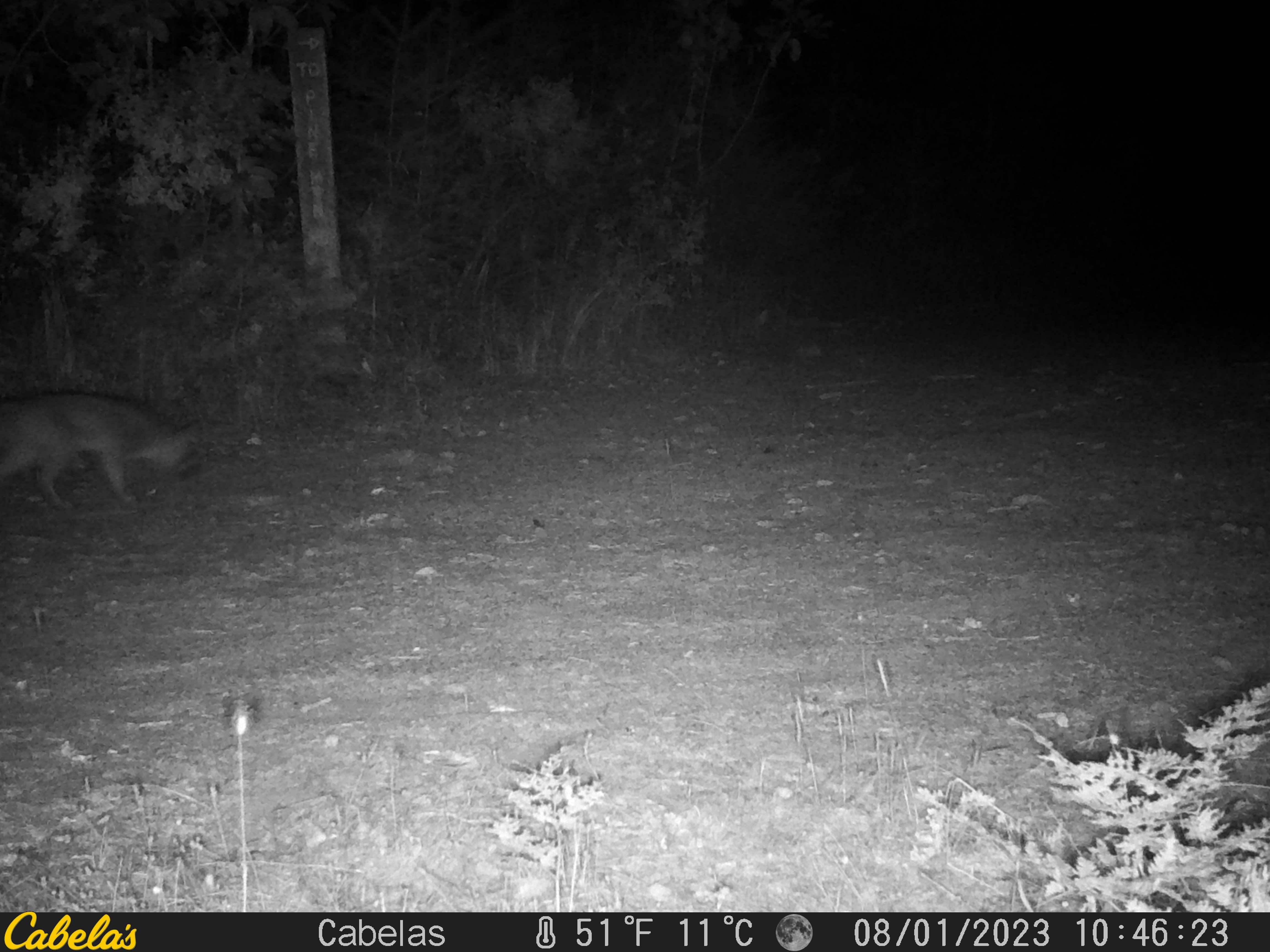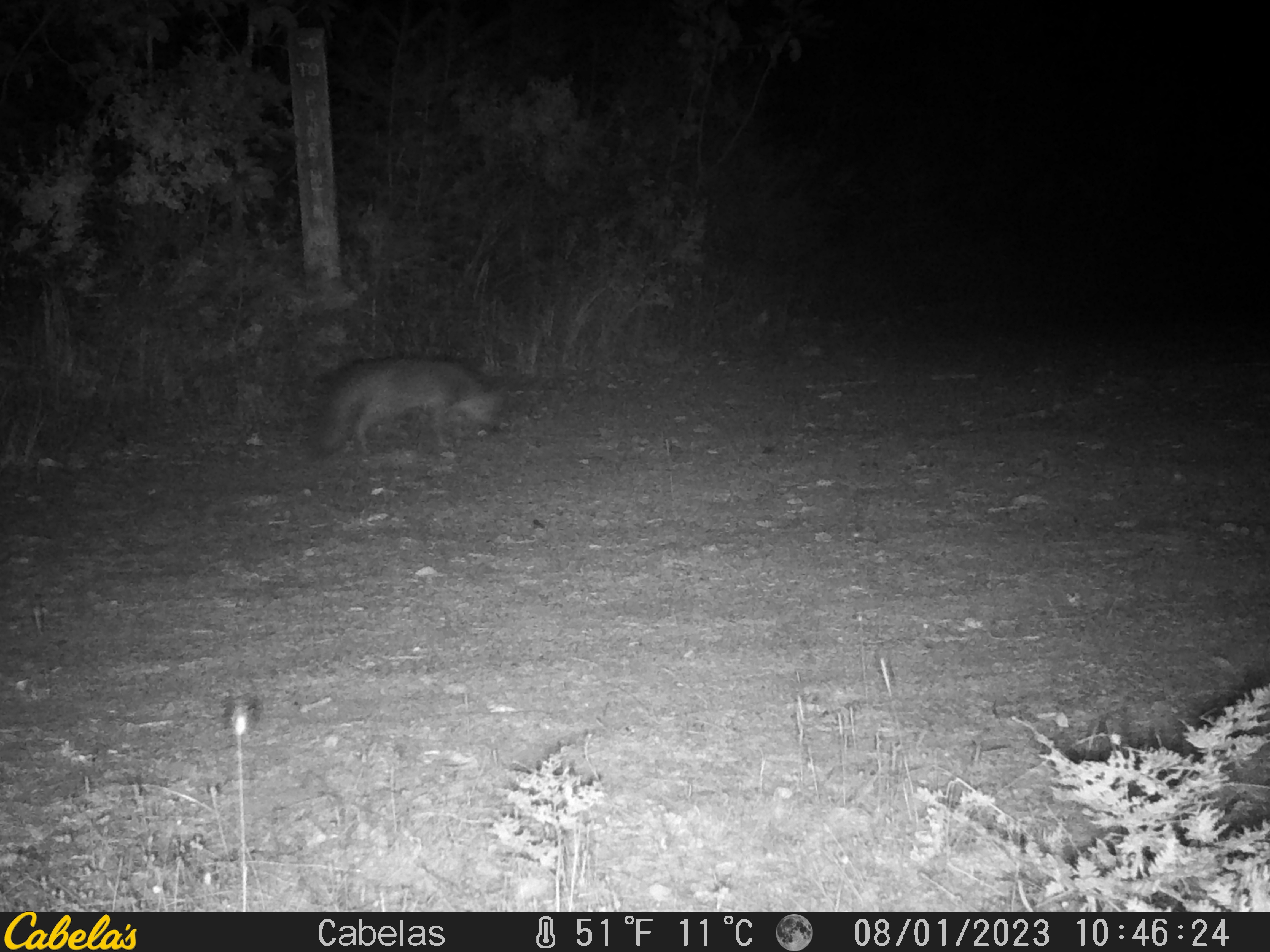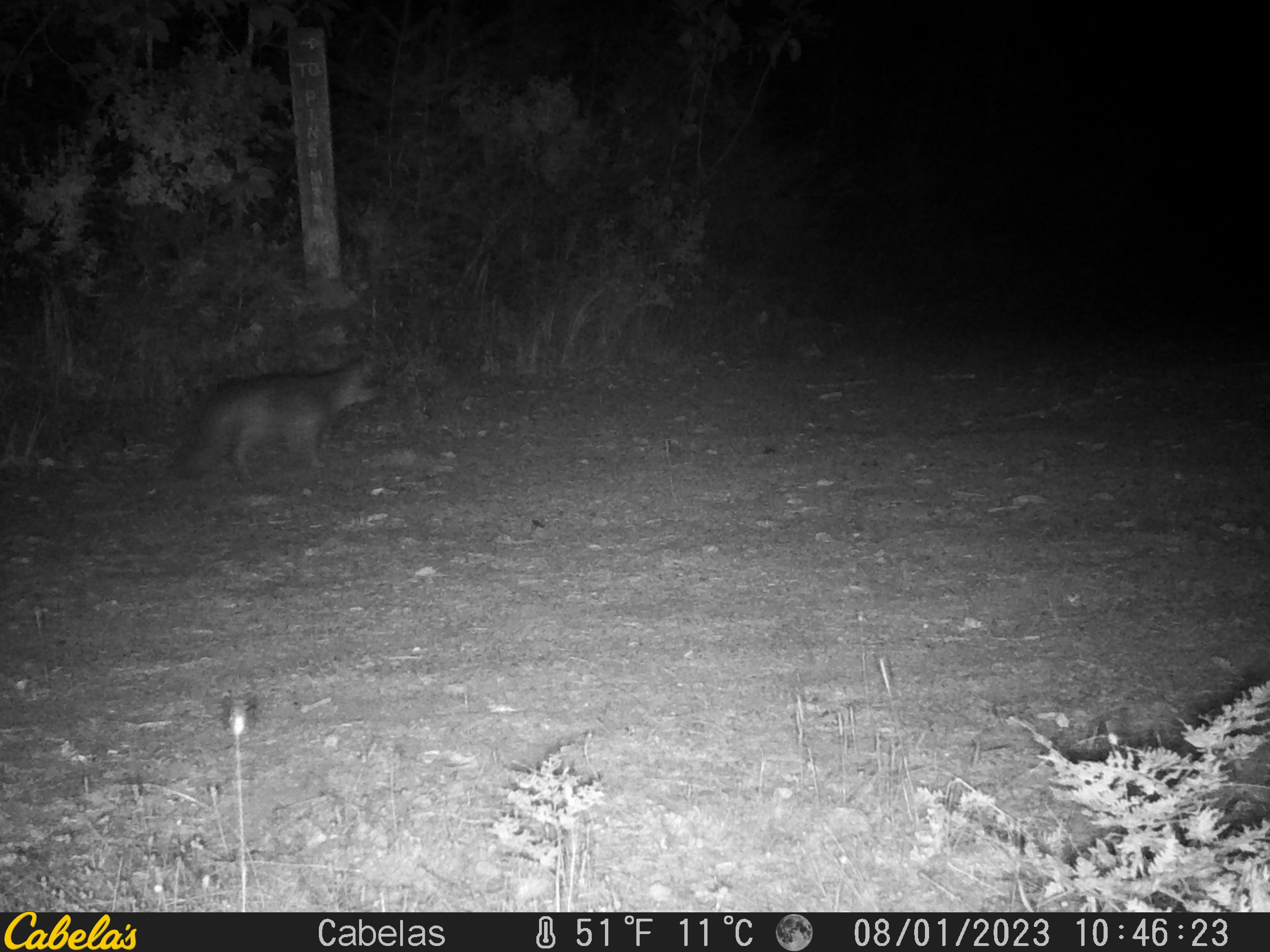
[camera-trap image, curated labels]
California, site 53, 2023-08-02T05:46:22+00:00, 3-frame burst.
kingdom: Animalia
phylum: Chordata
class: Mammalia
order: Carnivora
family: Canidae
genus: Urocyon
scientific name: Urocyon cinereoargenteus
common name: gray fox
Gray fox (Urocyon cinereoargenteus).